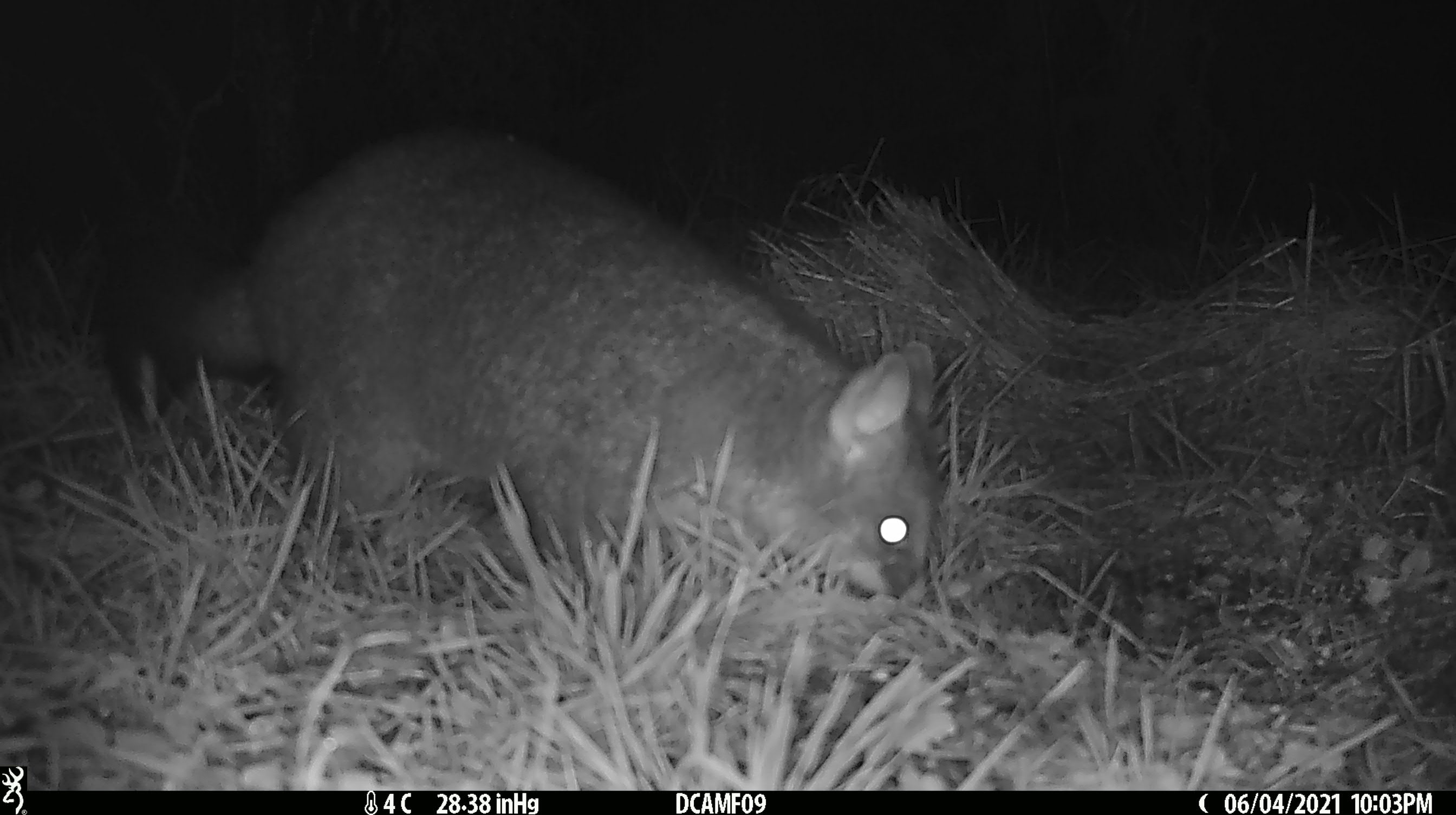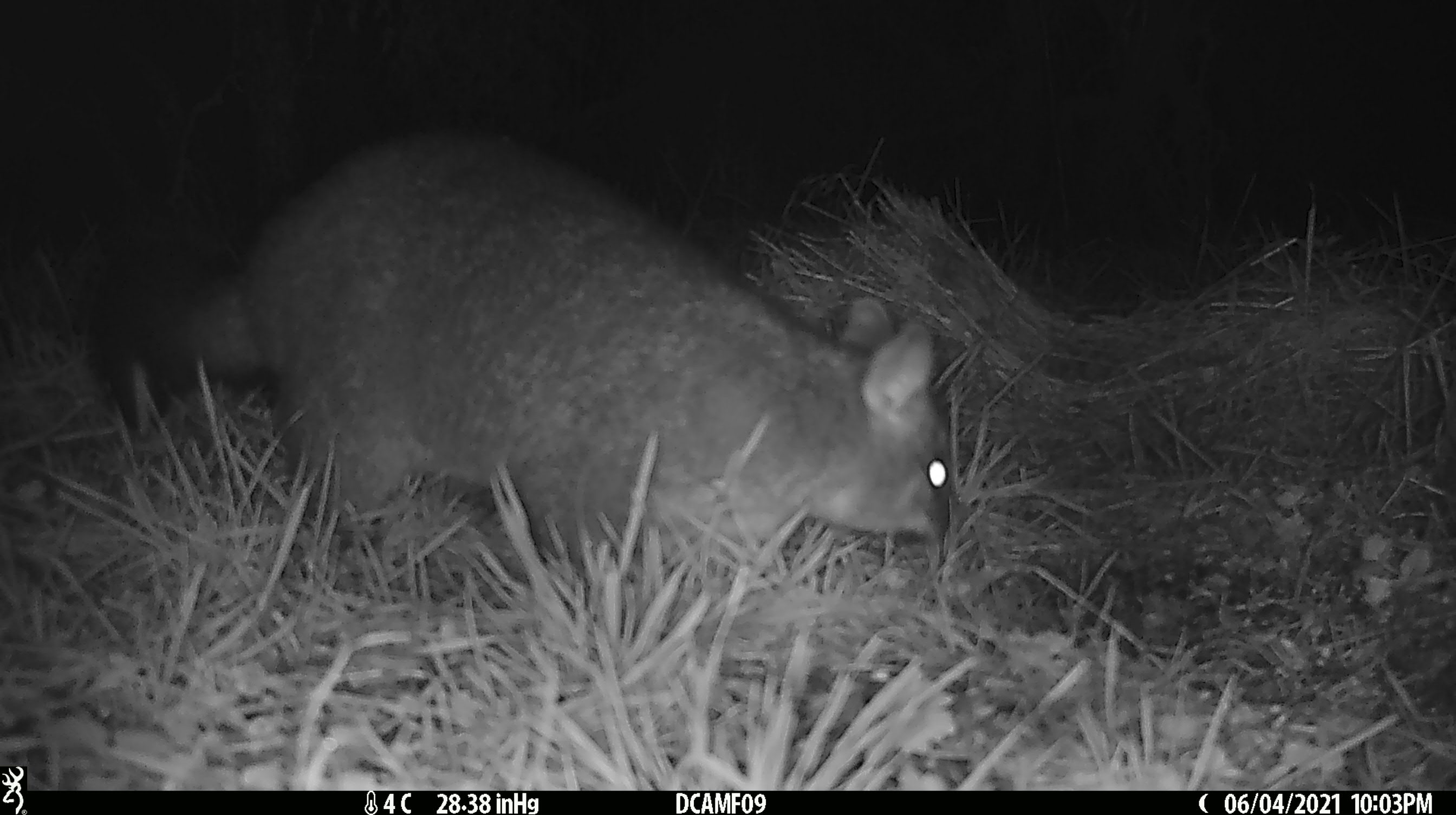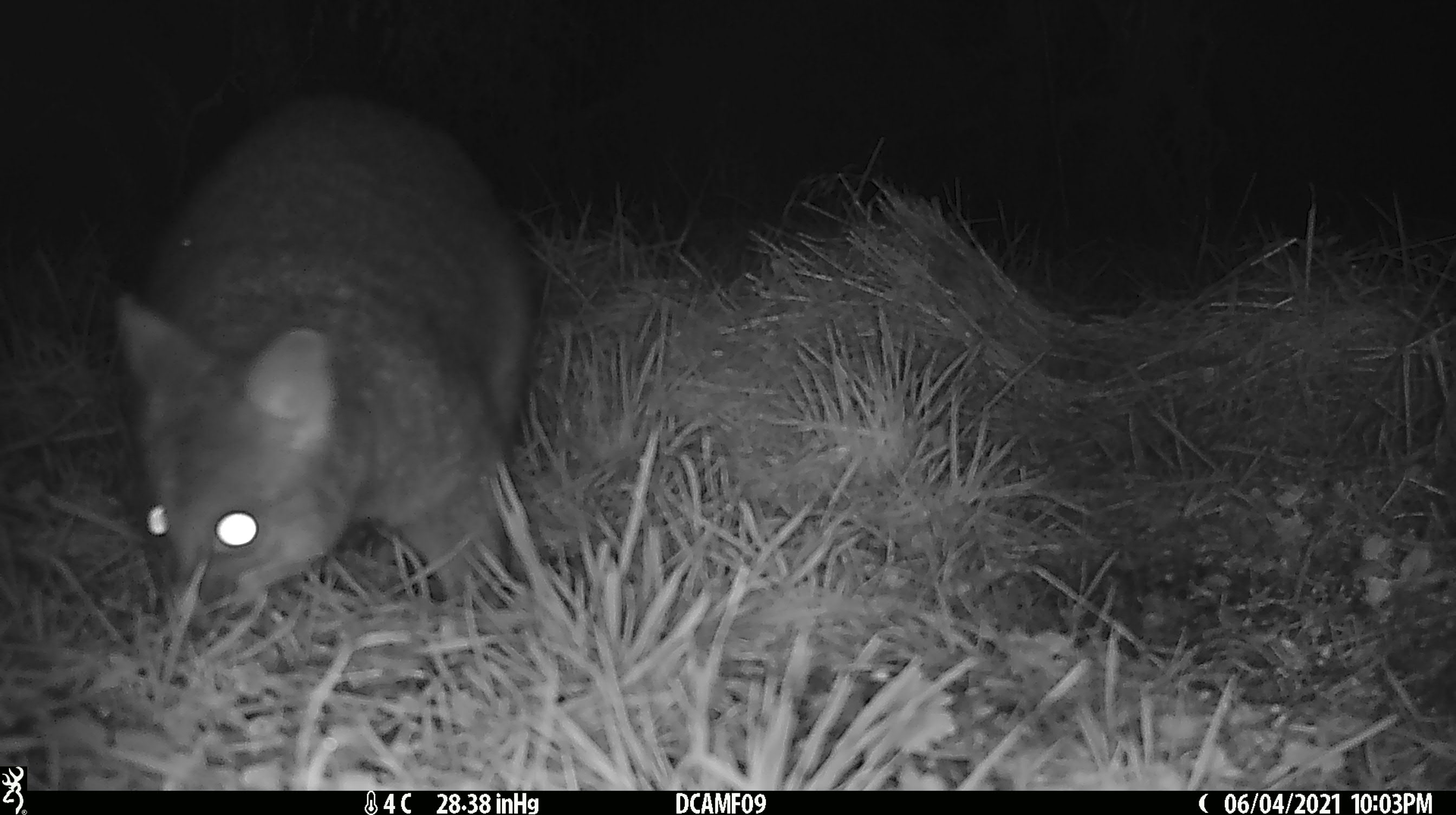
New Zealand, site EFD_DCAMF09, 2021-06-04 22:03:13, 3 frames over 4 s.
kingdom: Animalia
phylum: Chordata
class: Mammalia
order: Diprotodontia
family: Phalangeridae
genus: Trichosurus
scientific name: Trichosurus vulpecula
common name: common brushtail possum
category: possum